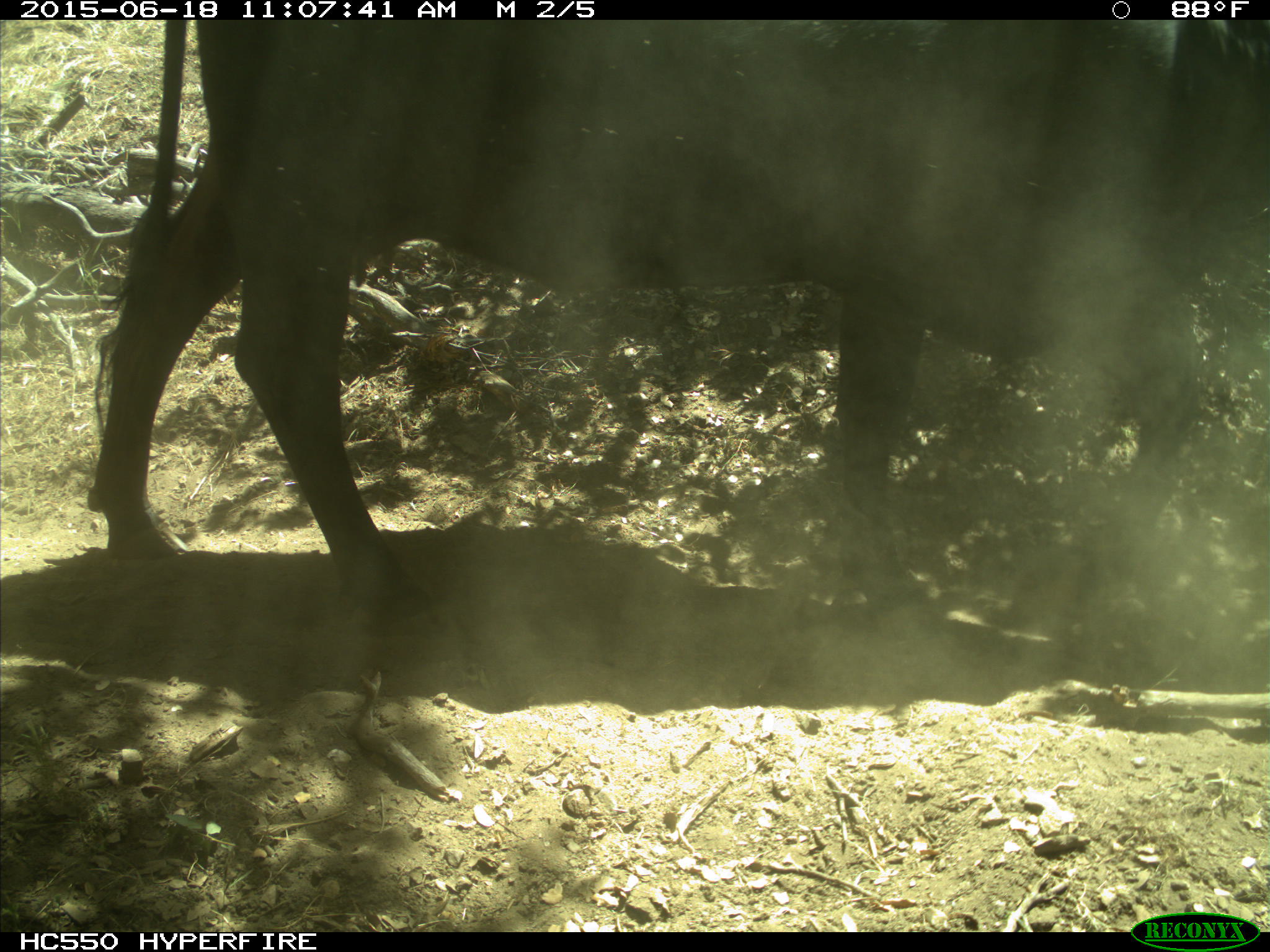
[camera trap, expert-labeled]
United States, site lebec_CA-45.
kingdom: Animalia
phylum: Chordata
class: Mammalia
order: Artiodactyla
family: Bovidae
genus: Bos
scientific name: Bos taurus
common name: domestic cow